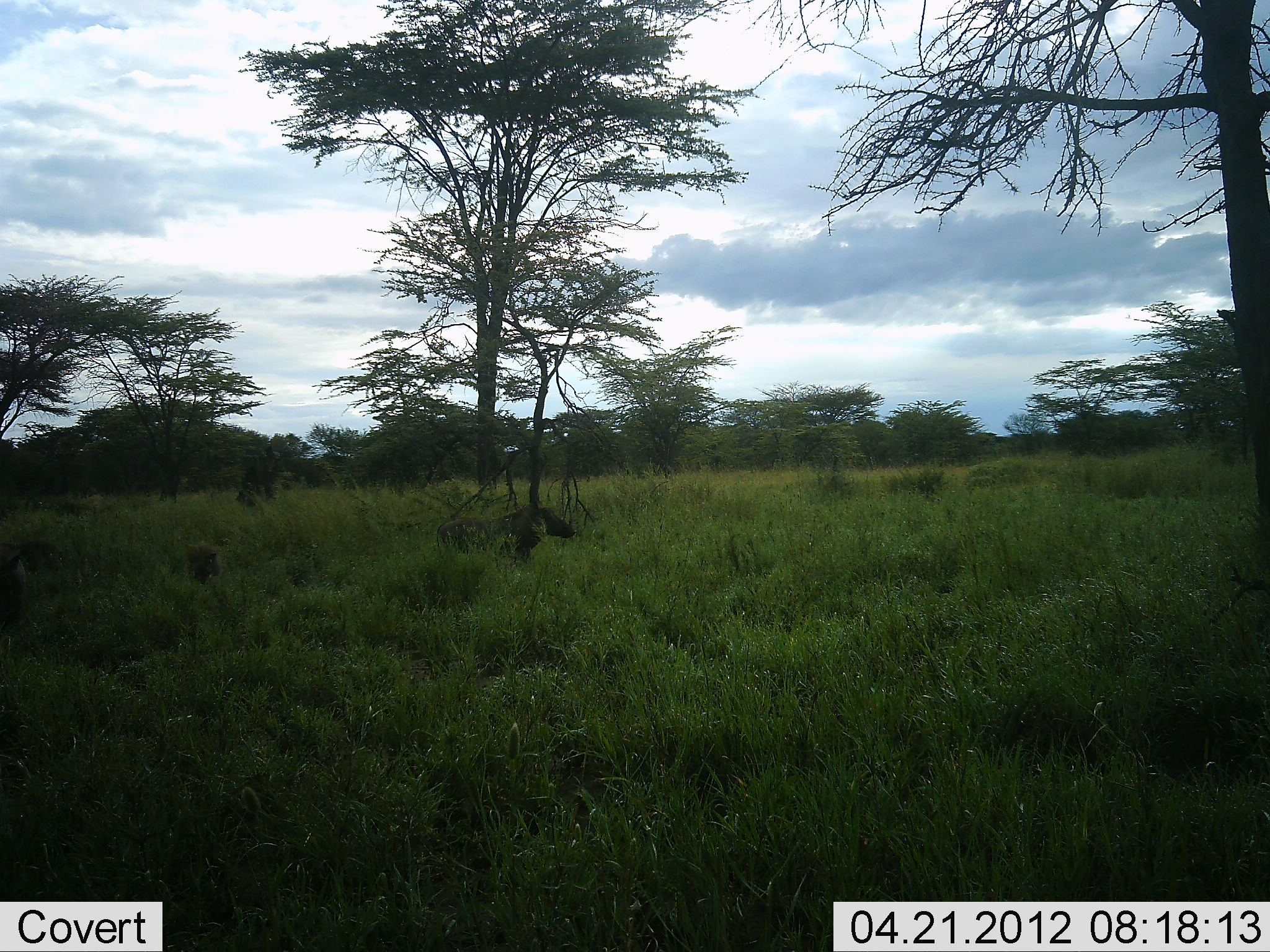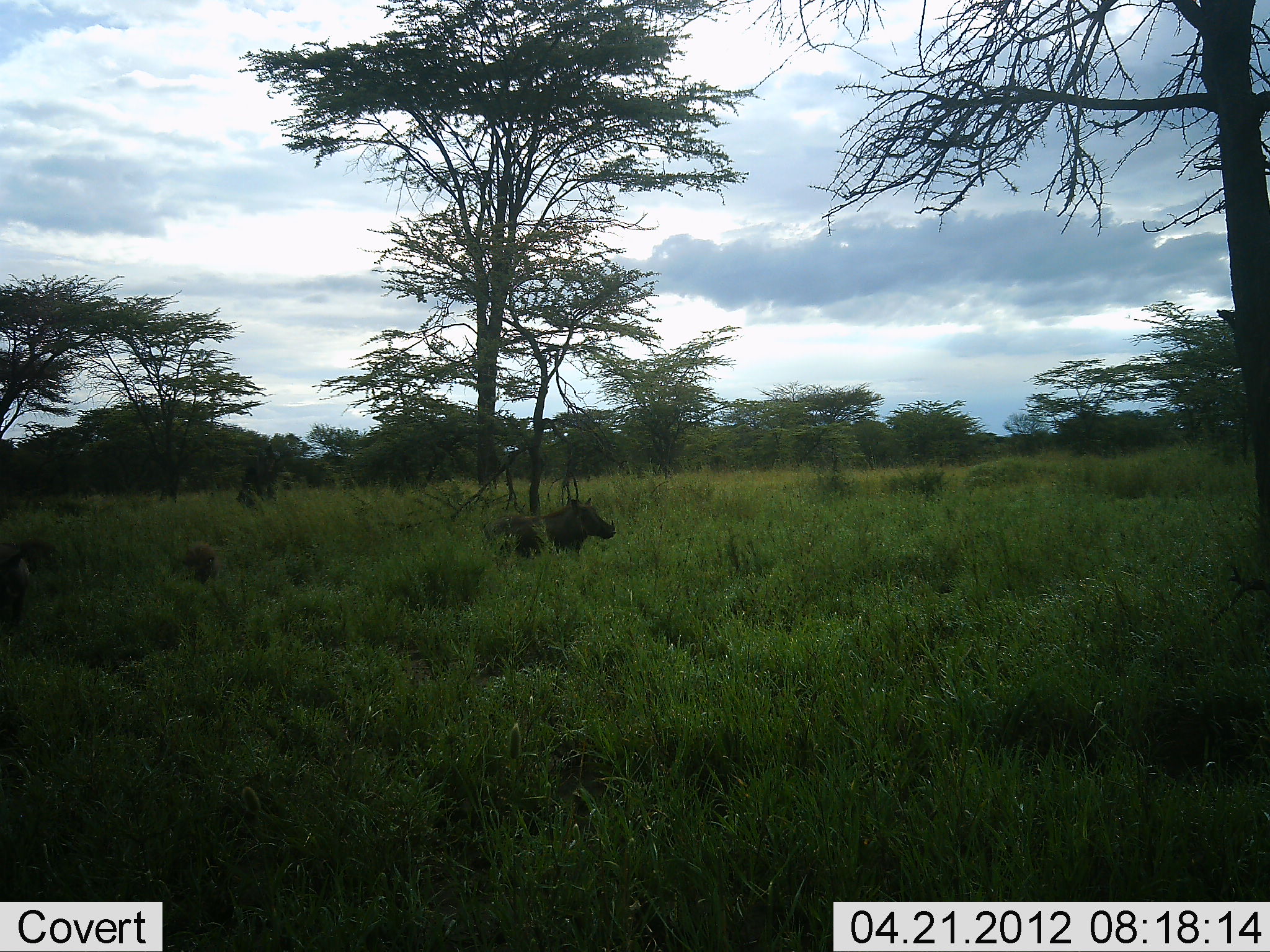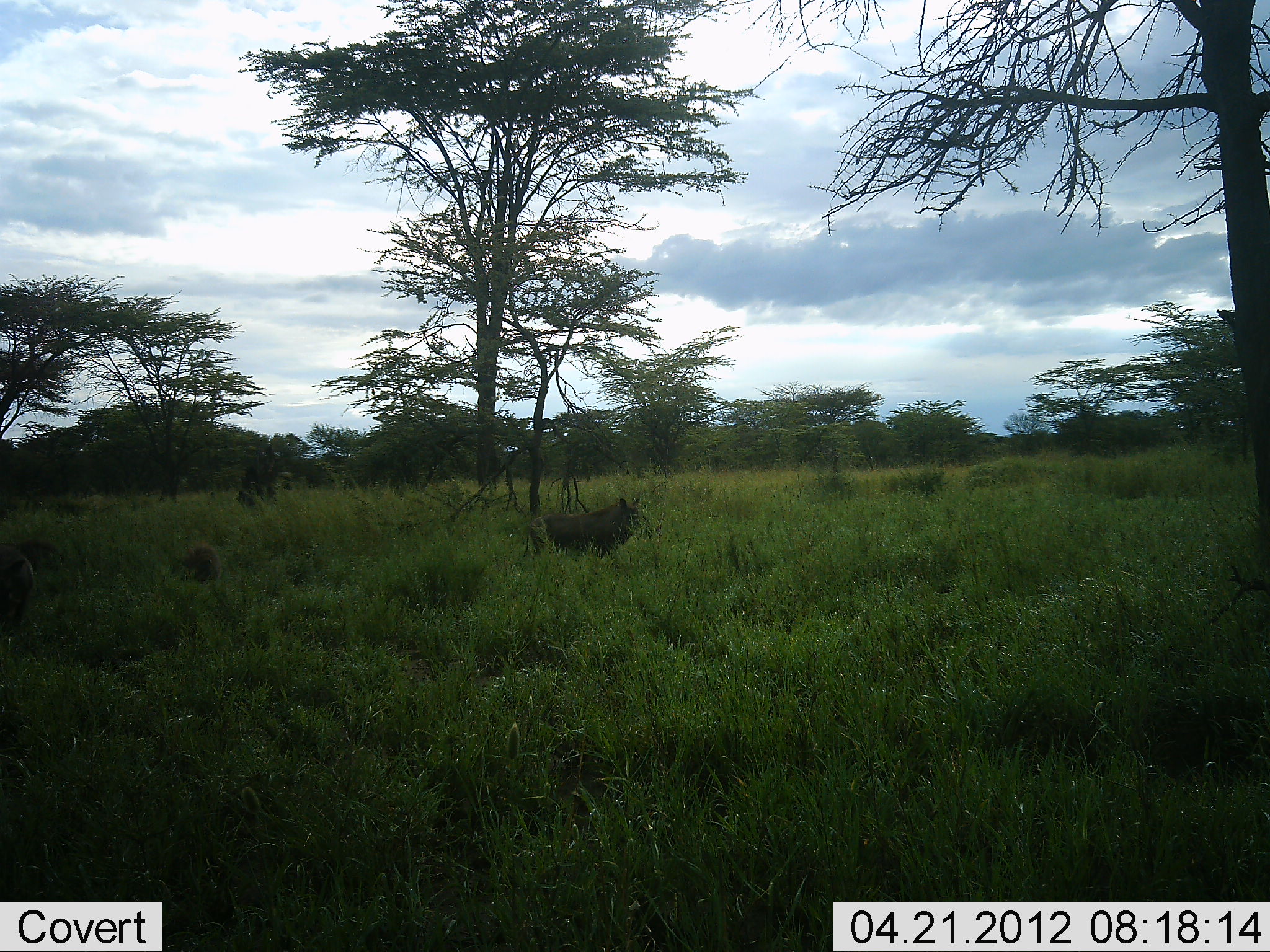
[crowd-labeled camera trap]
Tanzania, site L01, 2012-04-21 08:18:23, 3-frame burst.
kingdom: Animalia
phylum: Chordata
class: Mammalia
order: Artiodactyla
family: Suidae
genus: Phacochoerus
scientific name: Phacochoerus africanus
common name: warthog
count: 1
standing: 19%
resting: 0%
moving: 93%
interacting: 0%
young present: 4%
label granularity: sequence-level